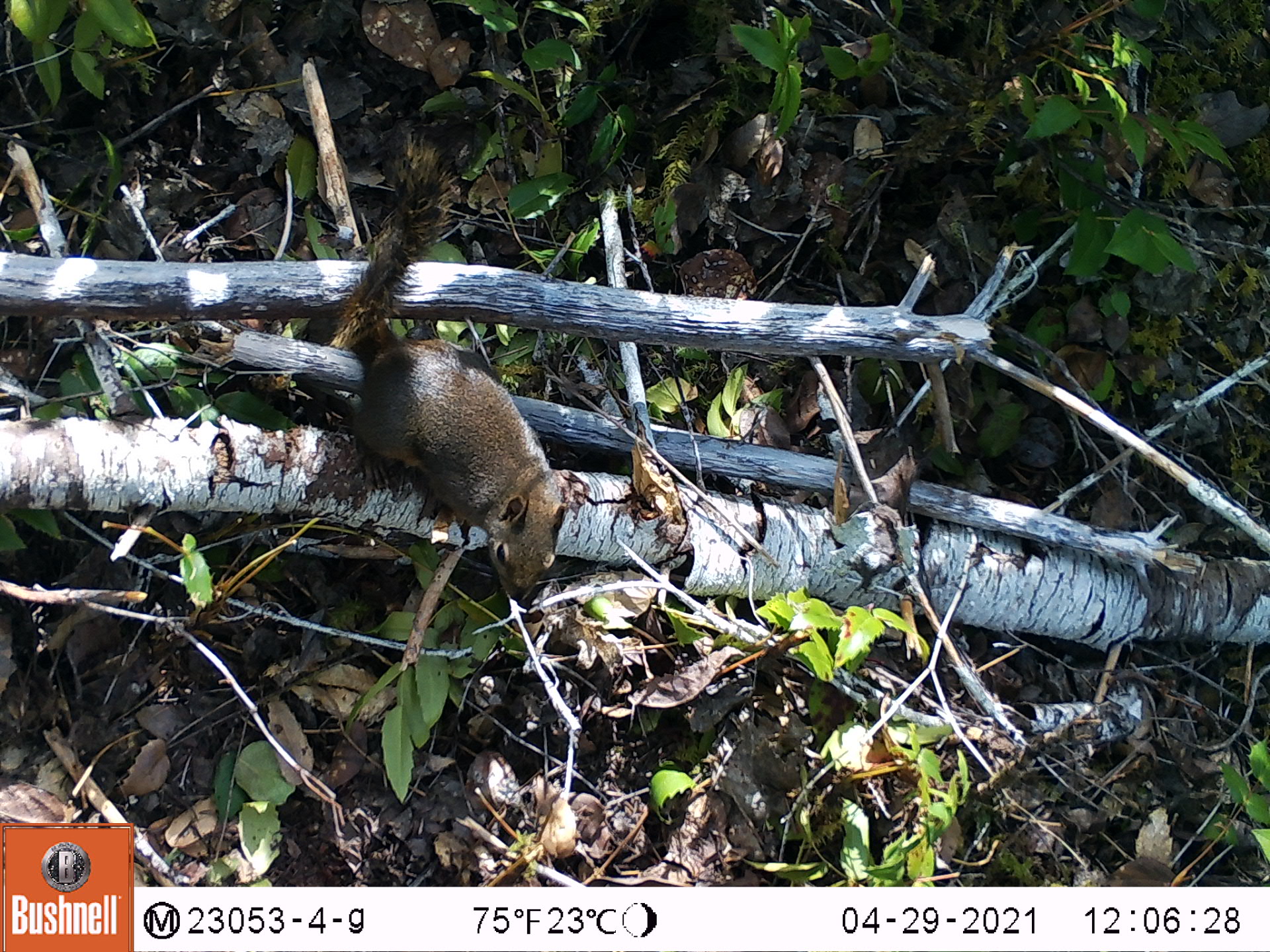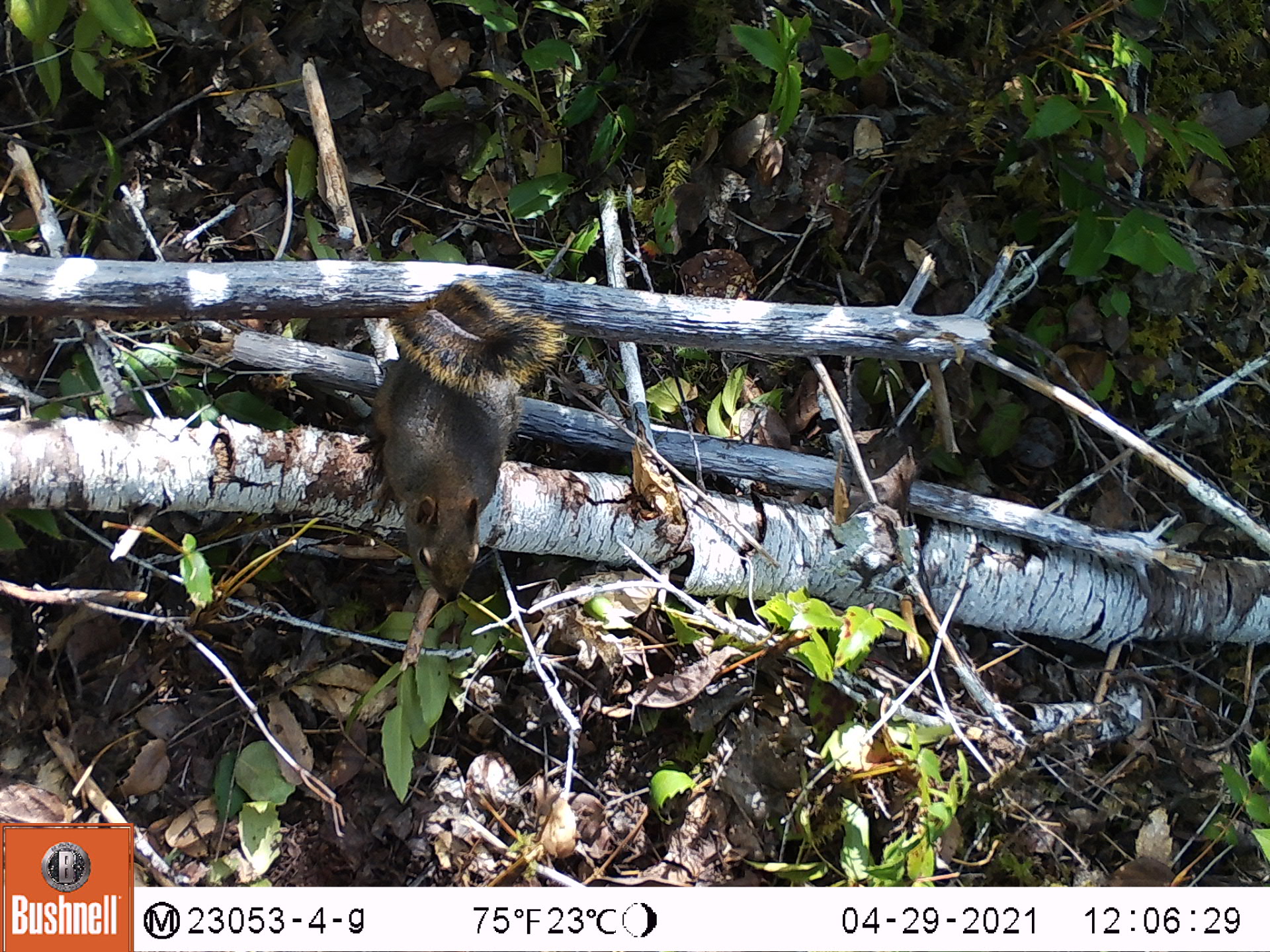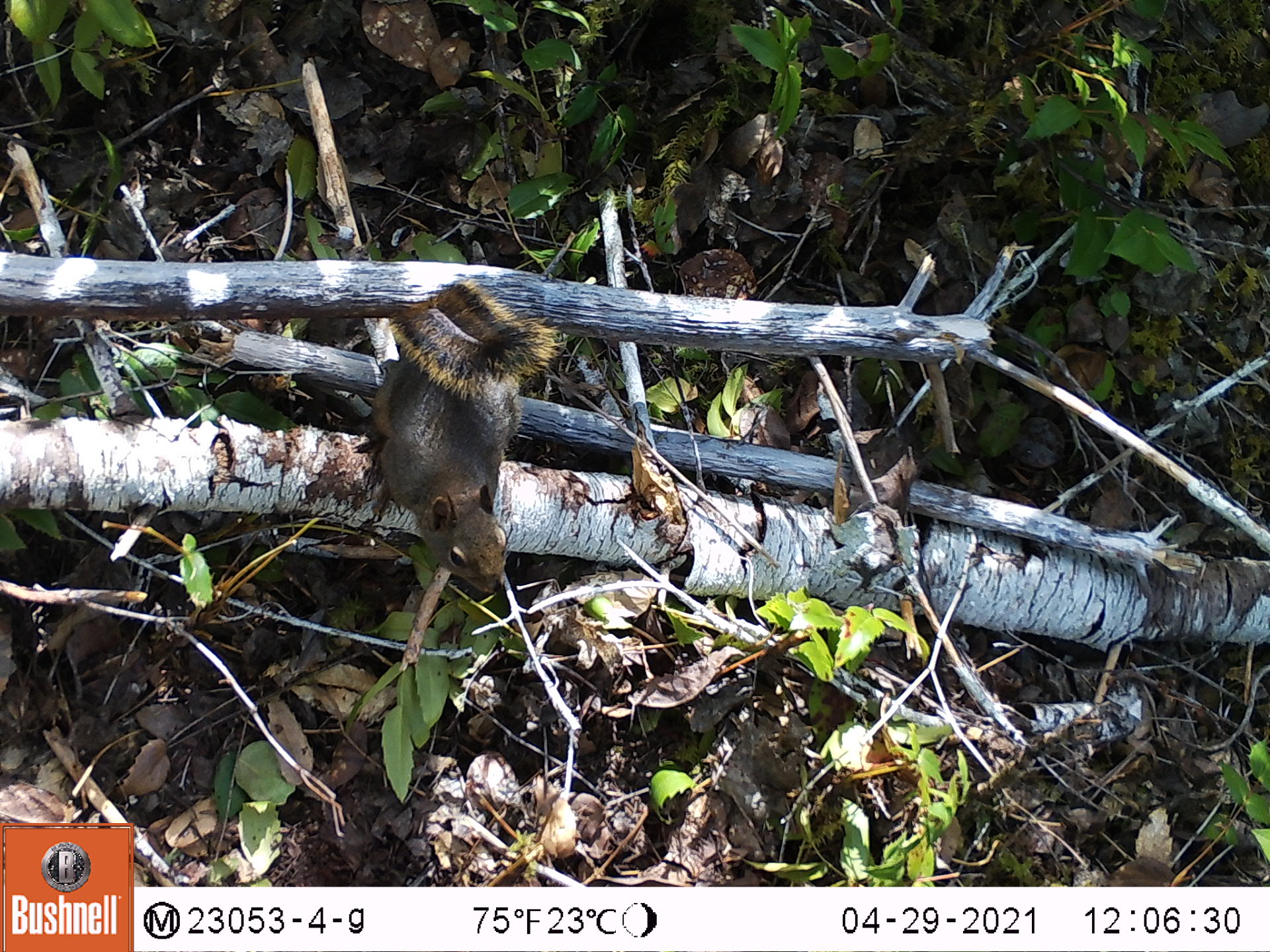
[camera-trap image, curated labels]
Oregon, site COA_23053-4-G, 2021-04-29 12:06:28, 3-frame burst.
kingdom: Animalia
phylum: Chordata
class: Mammalia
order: Rodentia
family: Sciuridae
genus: Tamiasciurus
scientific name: Tamiasciurus douglasii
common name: douglas squirrel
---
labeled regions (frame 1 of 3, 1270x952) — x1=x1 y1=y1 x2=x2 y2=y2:
douglas squirrel: x1=340 y1=137 x2=581 y2=604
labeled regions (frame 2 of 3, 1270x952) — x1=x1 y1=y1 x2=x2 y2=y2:
douglas squirrel: x1=371 y1=283 x2=569 y2=607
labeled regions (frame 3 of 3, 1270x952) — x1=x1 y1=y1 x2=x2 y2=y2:
douglas squirrel: x1=372 y1=283 x2=552 y2=597